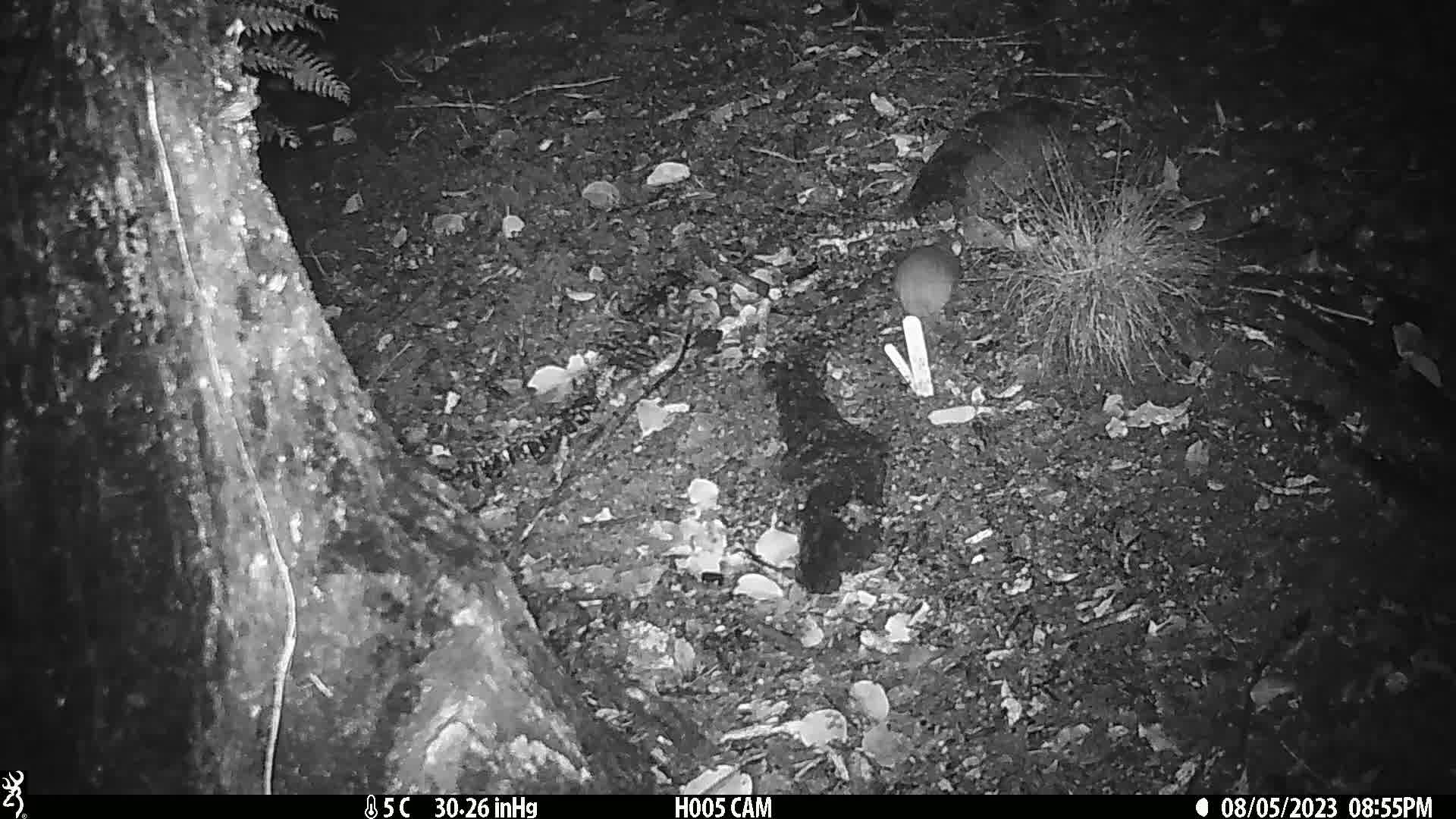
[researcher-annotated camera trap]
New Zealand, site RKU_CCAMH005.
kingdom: Animalia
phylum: Chordata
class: Mammalia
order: Rodentia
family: Muridae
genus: Rattus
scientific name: Rattus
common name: rat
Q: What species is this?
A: Rat (Rattus).